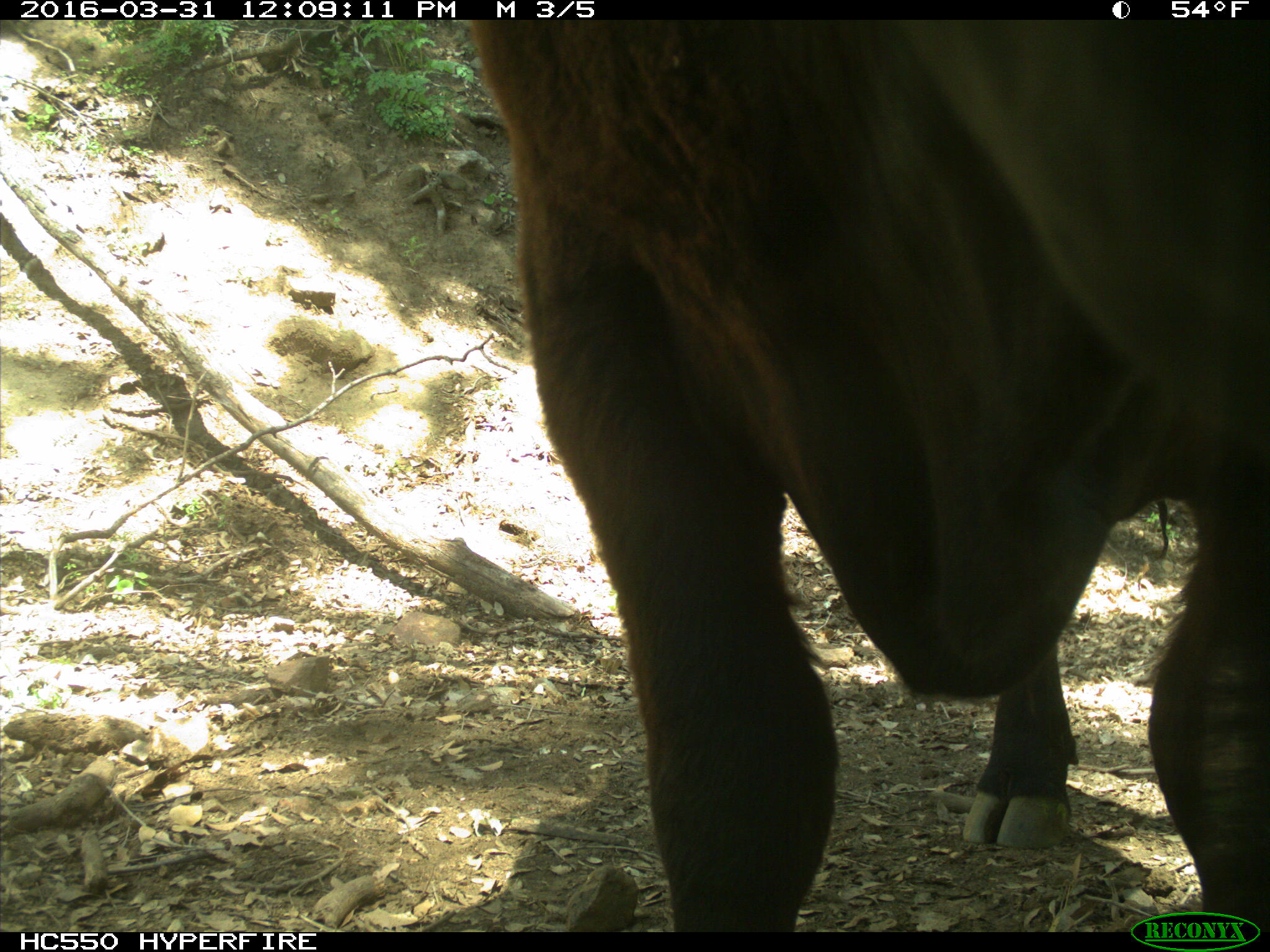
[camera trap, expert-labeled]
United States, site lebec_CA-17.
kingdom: Animalia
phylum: Chordata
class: Mammalia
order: Artiodactyla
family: Bovidae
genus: Bos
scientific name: Bos taurus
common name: domestic cow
Bos taurus (domestic cow).